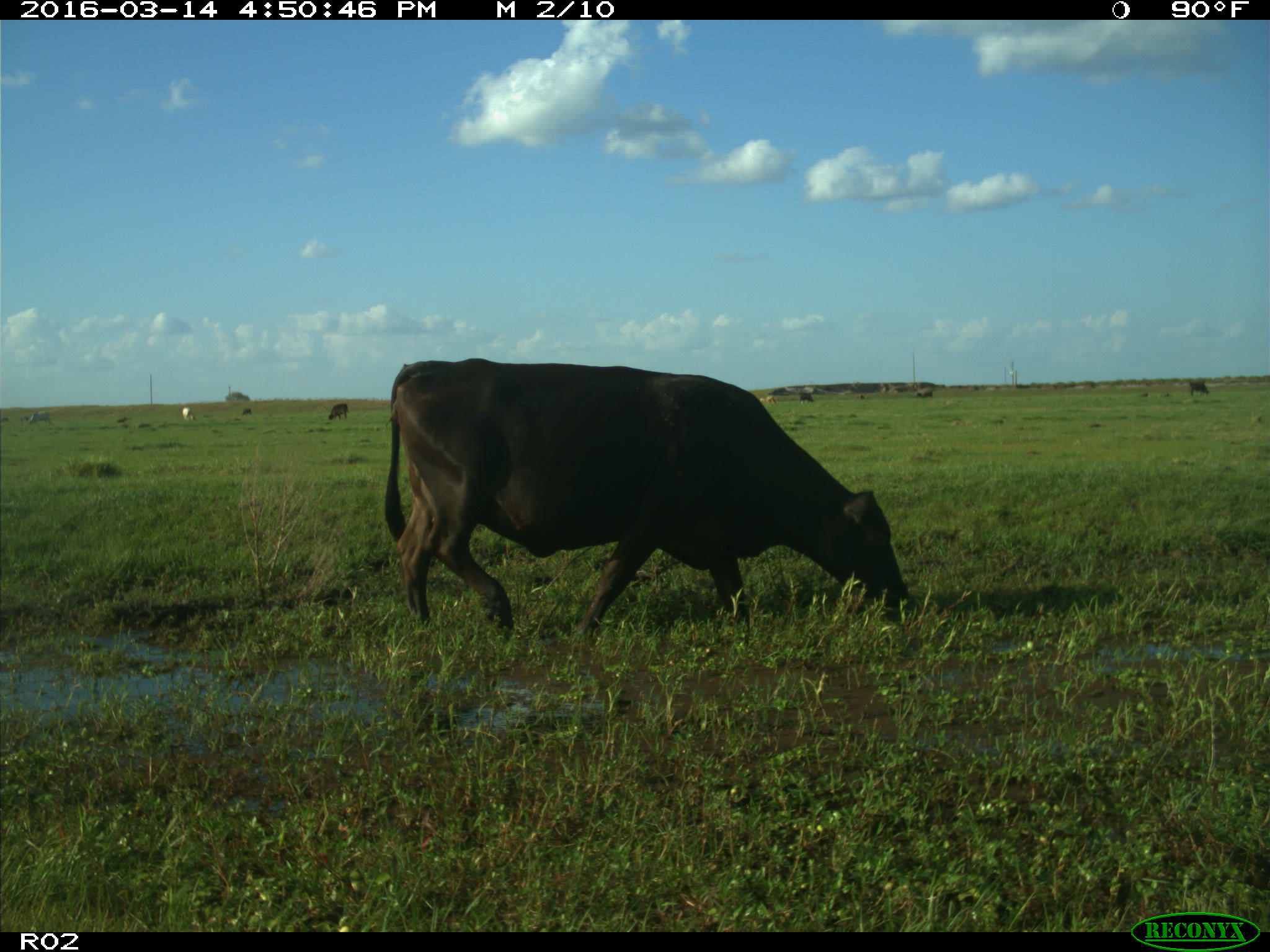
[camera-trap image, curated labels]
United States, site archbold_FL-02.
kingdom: Animalia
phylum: Chordata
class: Mammalia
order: Artiodactyla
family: Bovidae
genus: Bos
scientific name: Bos taurus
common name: domestic cow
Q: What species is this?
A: Bos taurus (domestic cow).